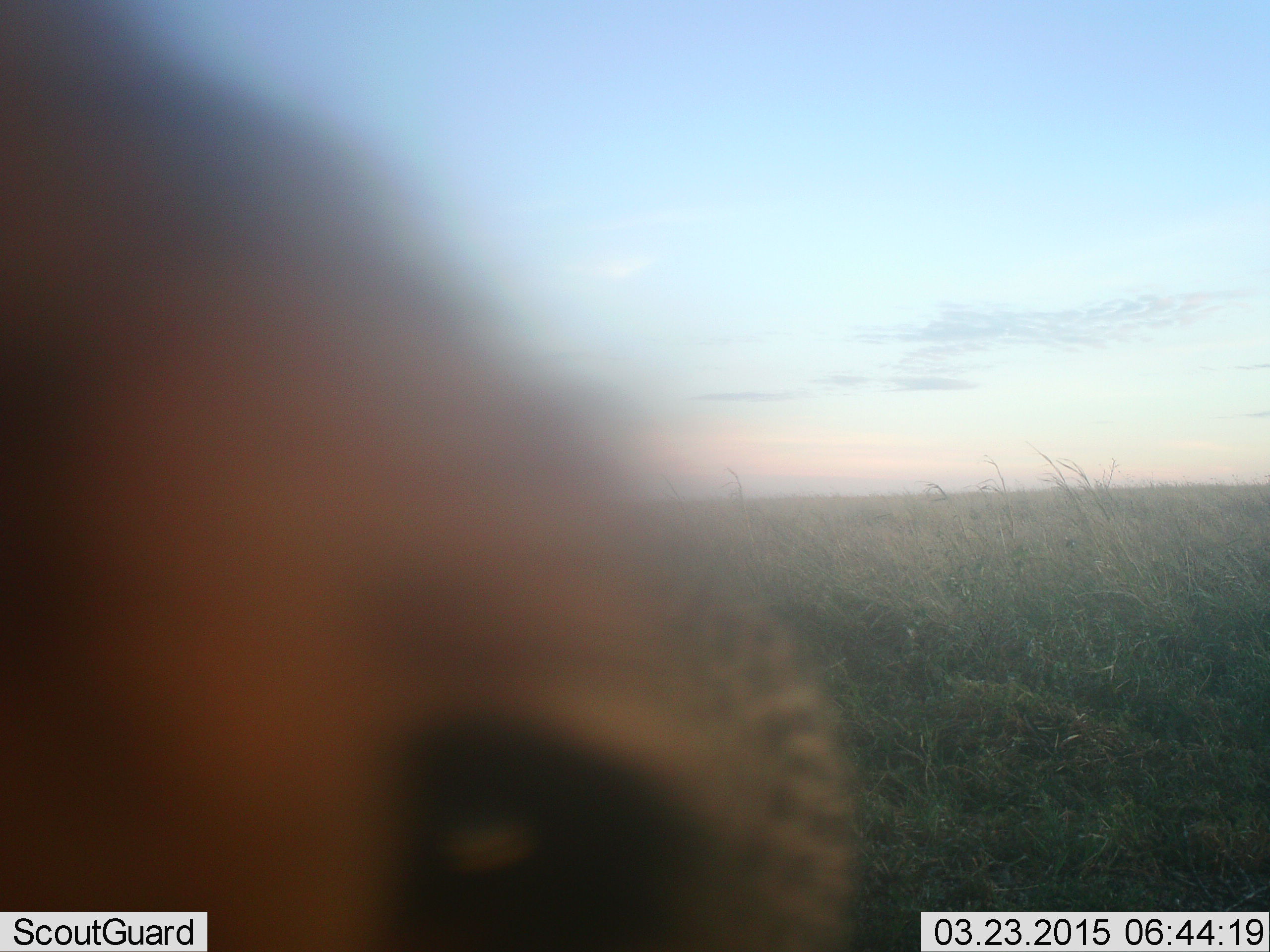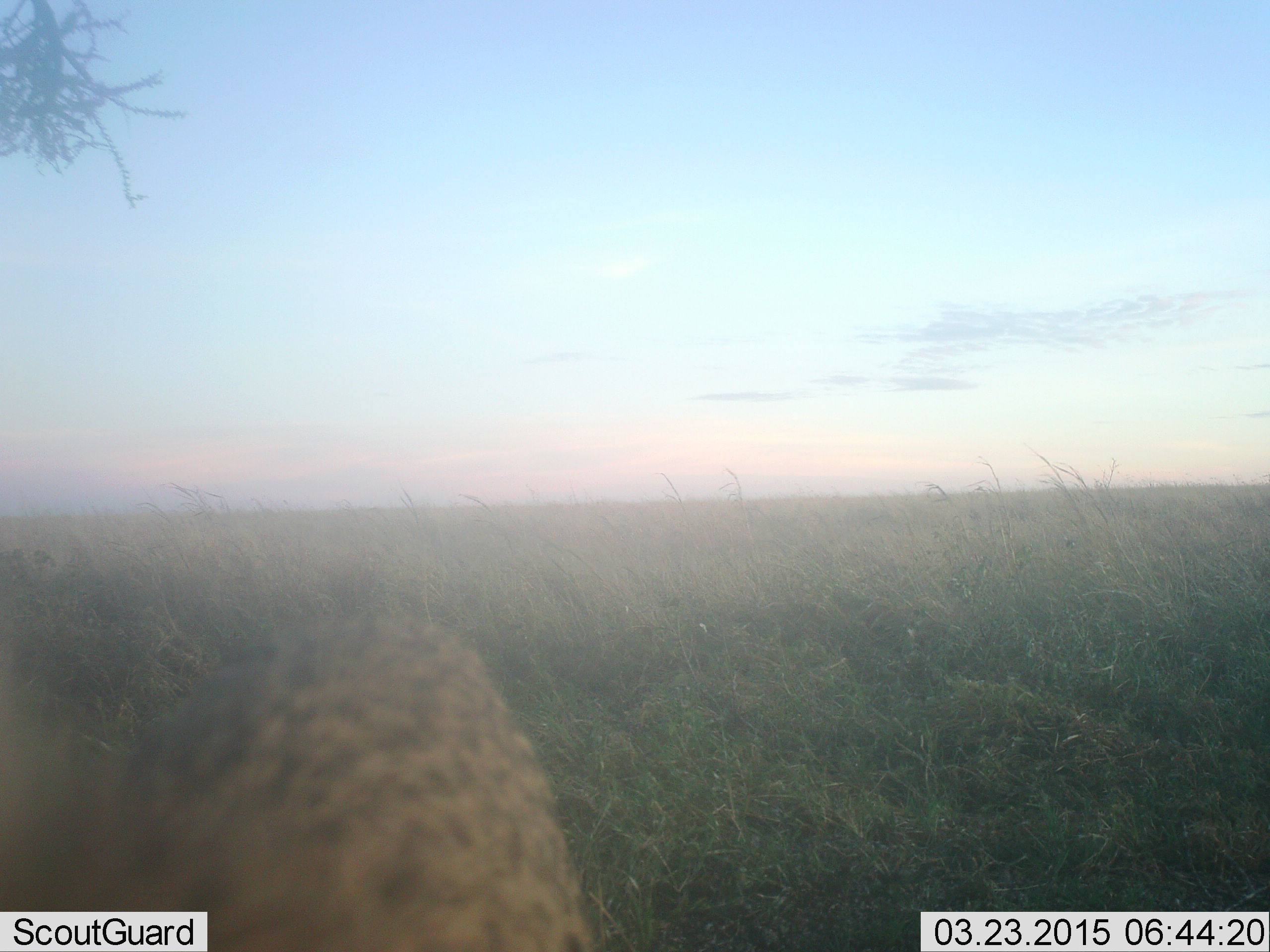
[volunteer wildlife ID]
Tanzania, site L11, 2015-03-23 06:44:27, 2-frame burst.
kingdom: Animalia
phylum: Chordata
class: Mammalia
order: Carnivora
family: Felidae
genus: Acinonyx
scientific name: Acinonyx jubatus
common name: cheetah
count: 1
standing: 62%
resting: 0%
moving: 50%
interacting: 12%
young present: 0%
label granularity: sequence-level